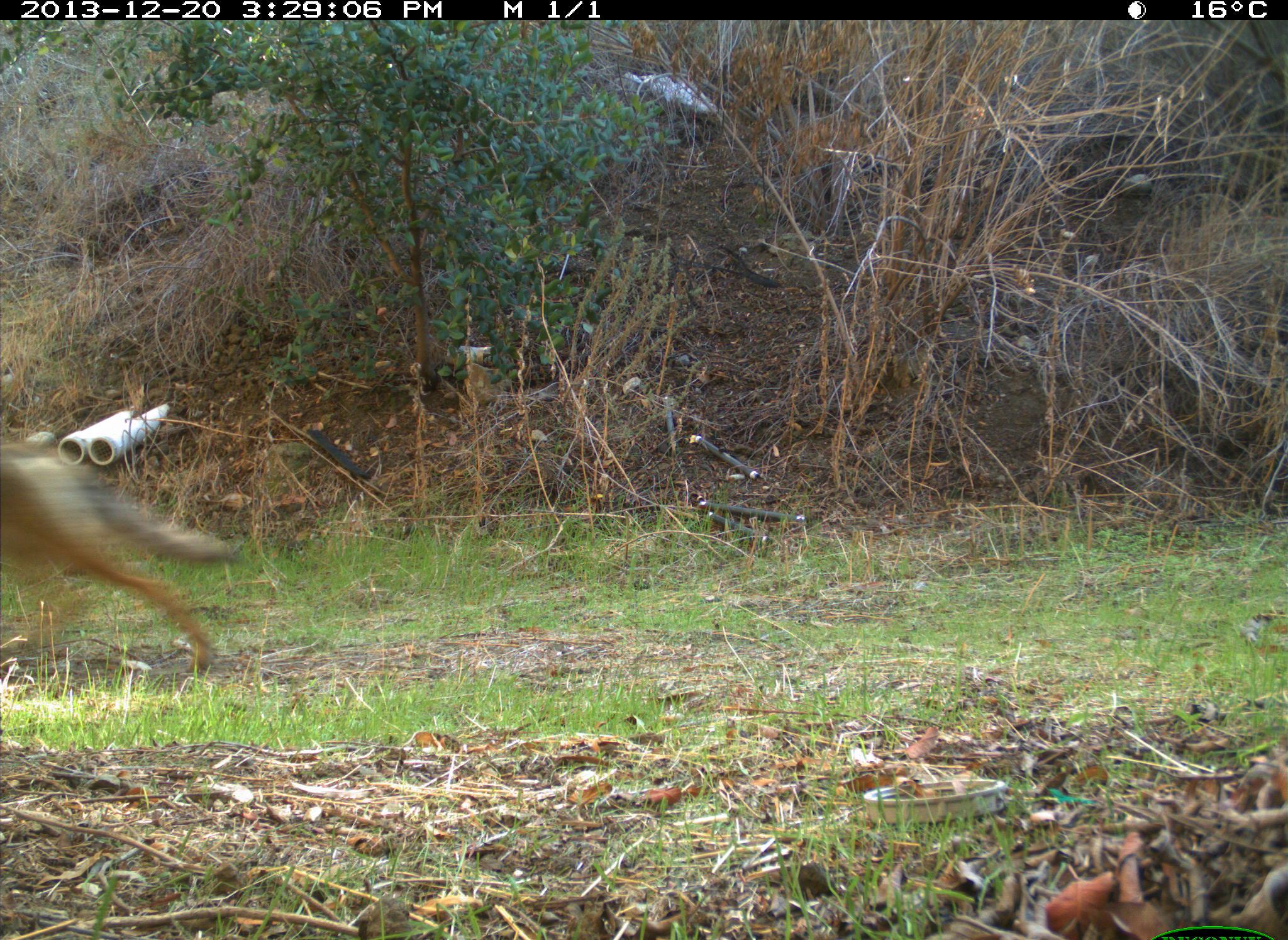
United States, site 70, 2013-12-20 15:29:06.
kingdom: Animalia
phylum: Chordata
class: Mammalia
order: Carnivora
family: Canidae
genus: Canis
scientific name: Canis latrans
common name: coyote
Coyote (Canis latrans).